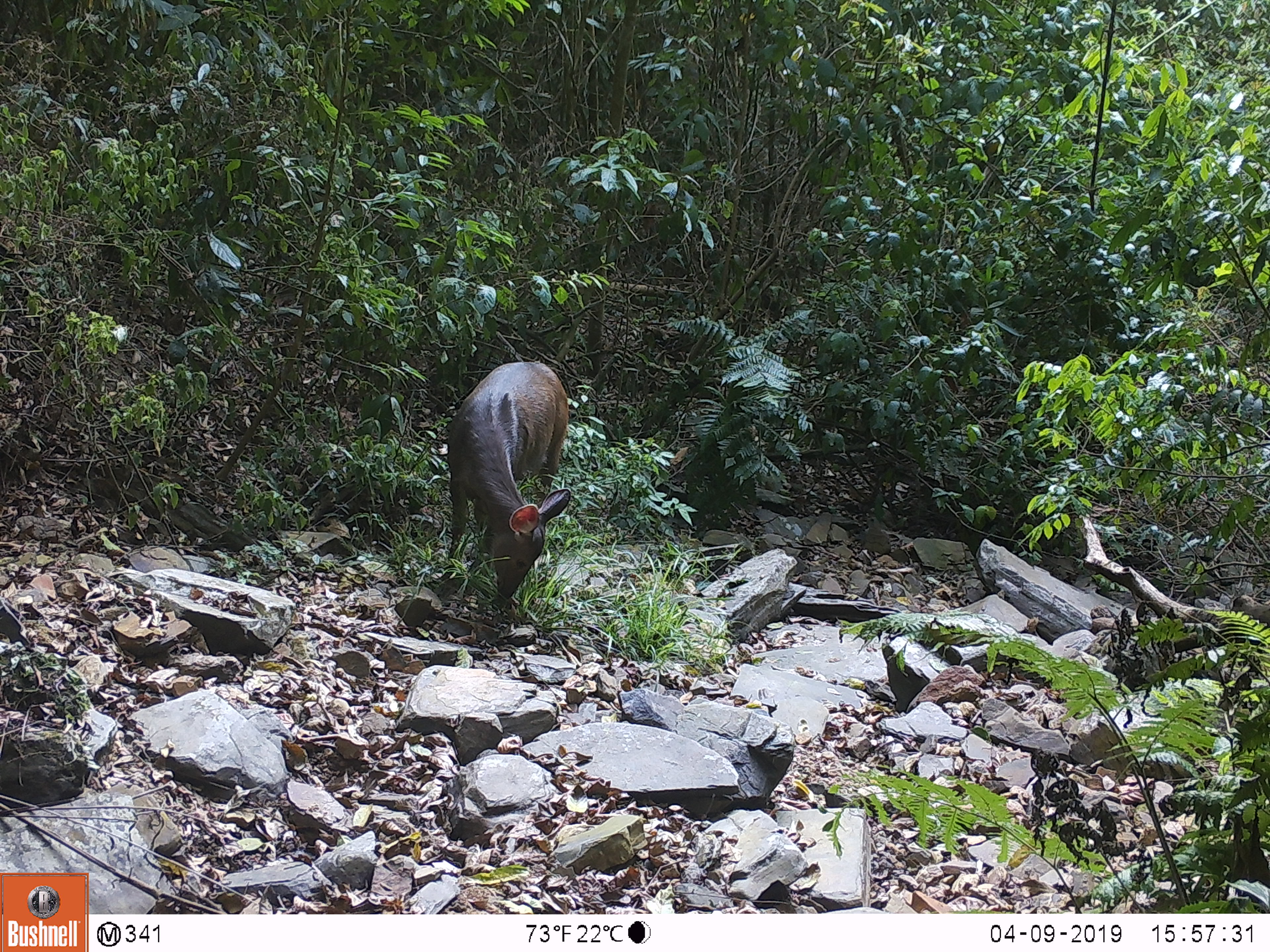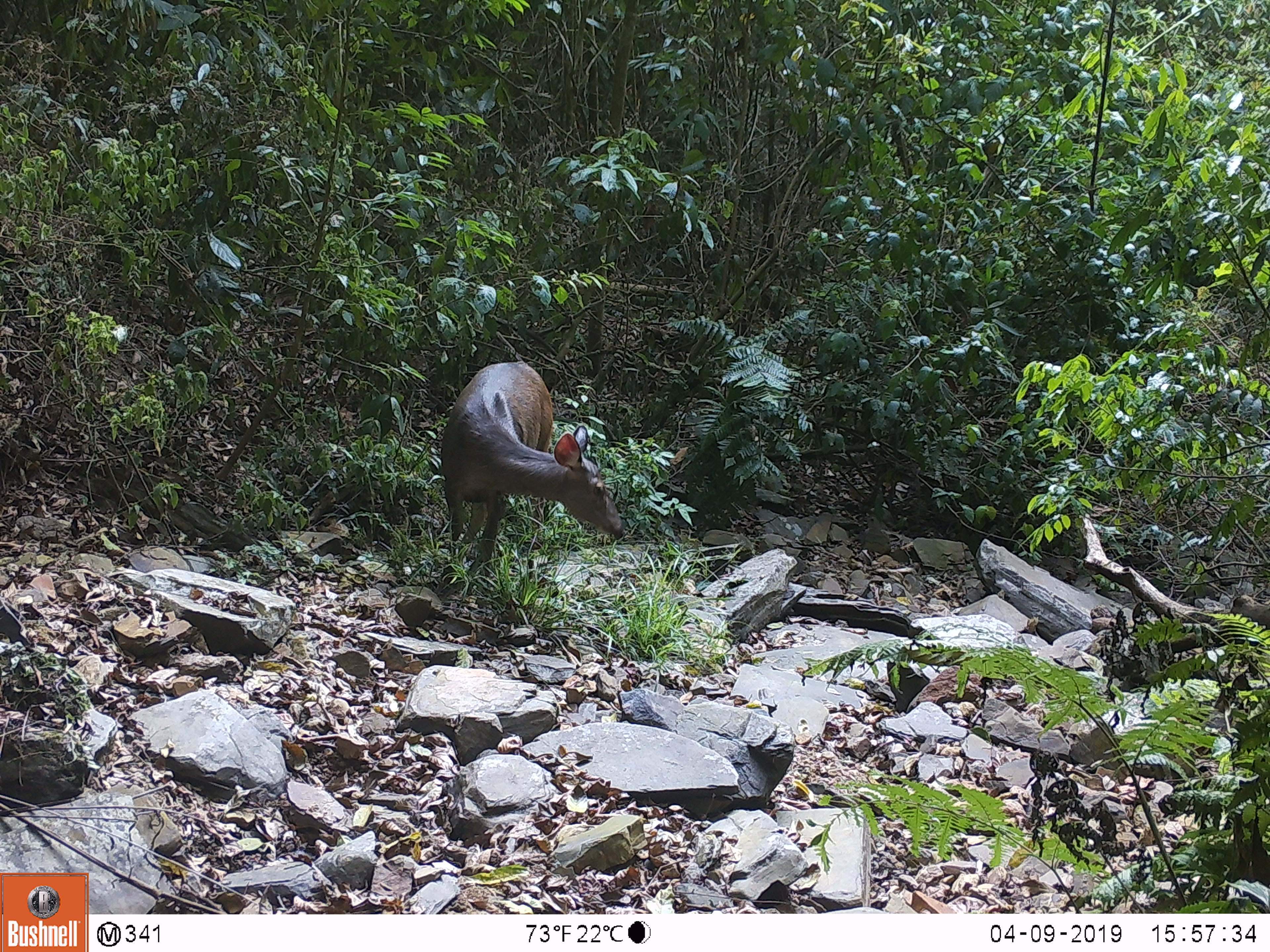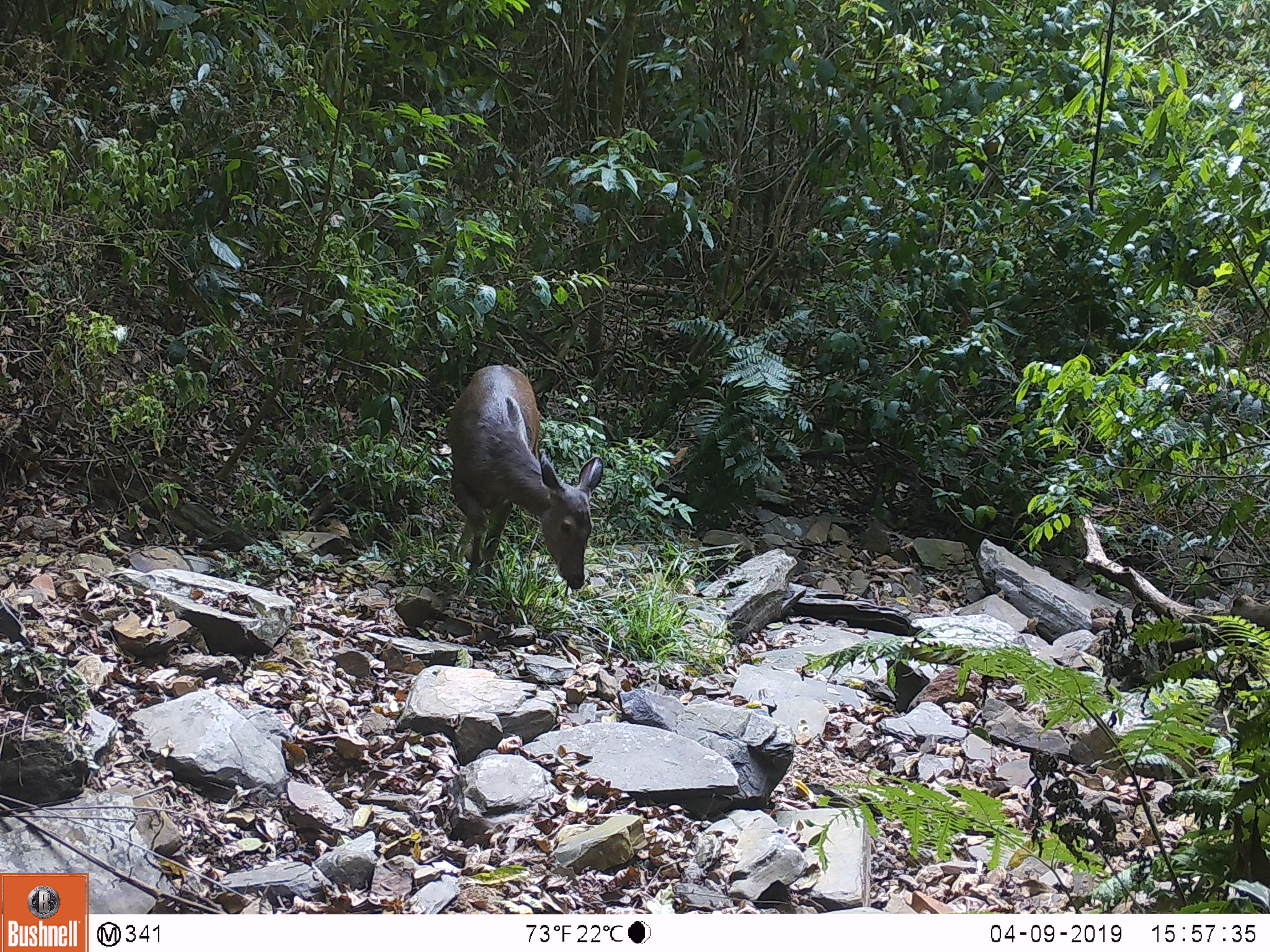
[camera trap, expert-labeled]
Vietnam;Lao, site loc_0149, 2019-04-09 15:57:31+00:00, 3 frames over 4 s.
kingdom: Animalia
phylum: Chordata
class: Mammalia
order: Artiodactyla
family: Cervidae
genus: Rusa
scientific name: Rusa unicolor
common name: sambar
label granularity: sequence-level